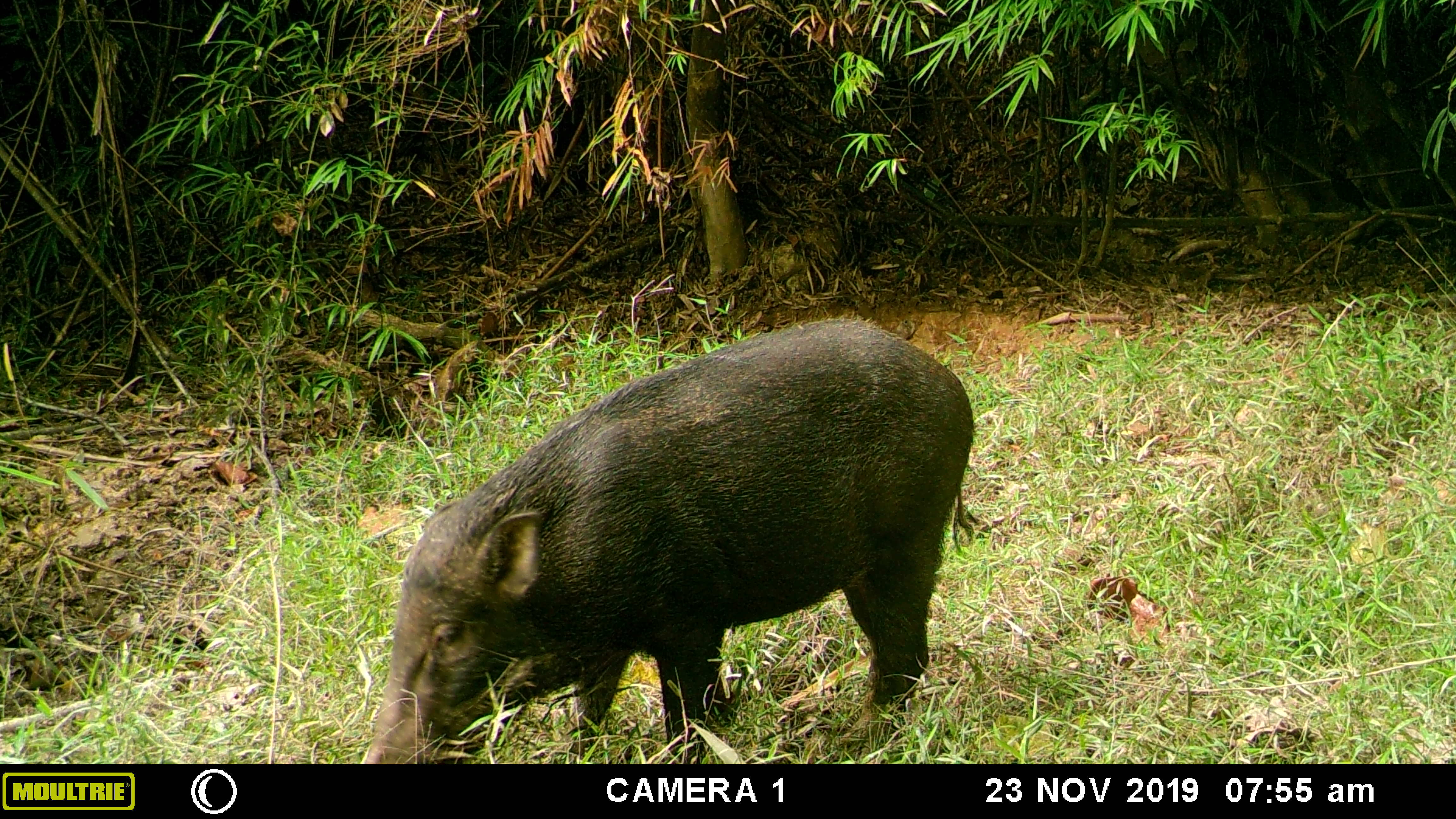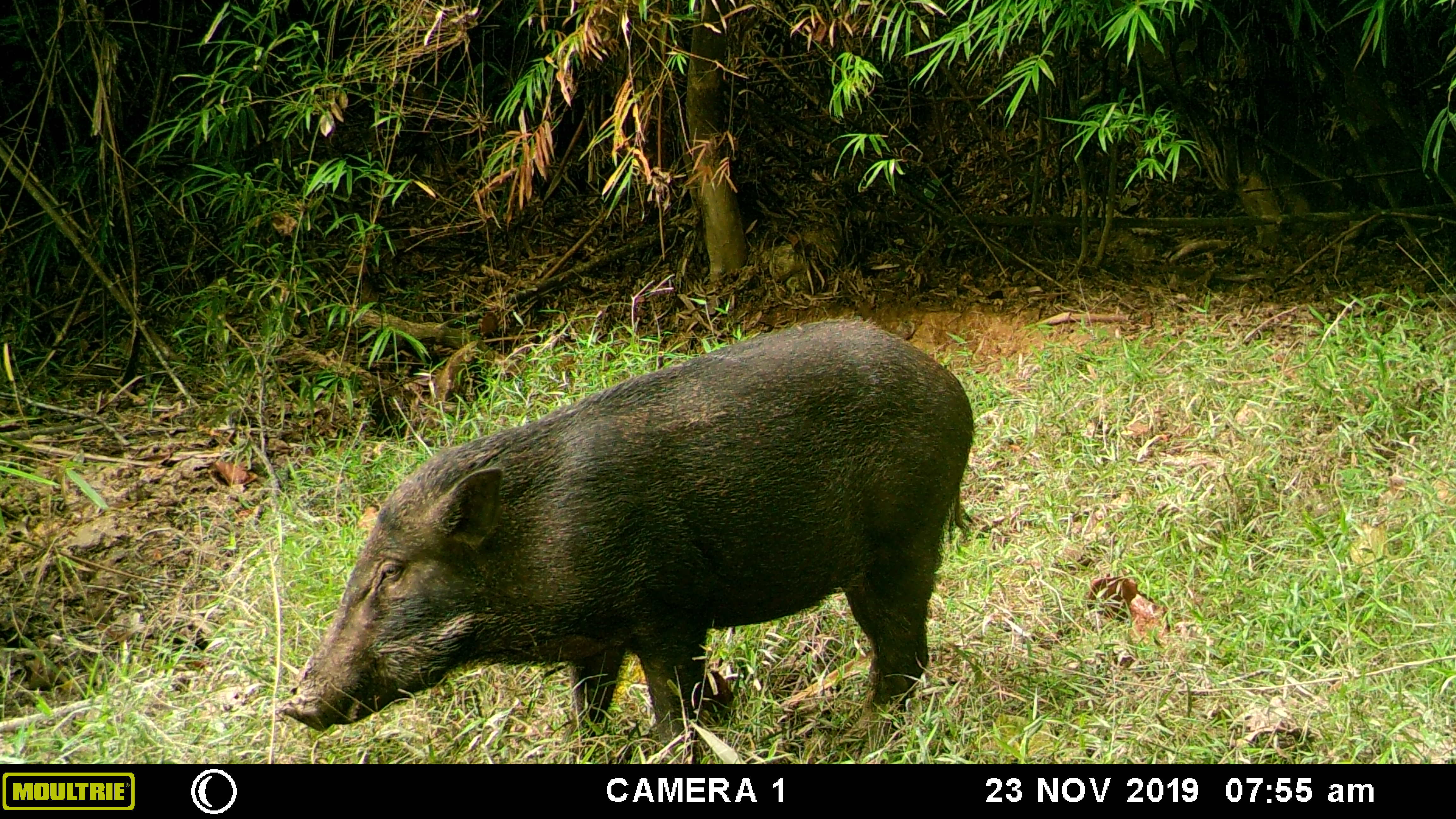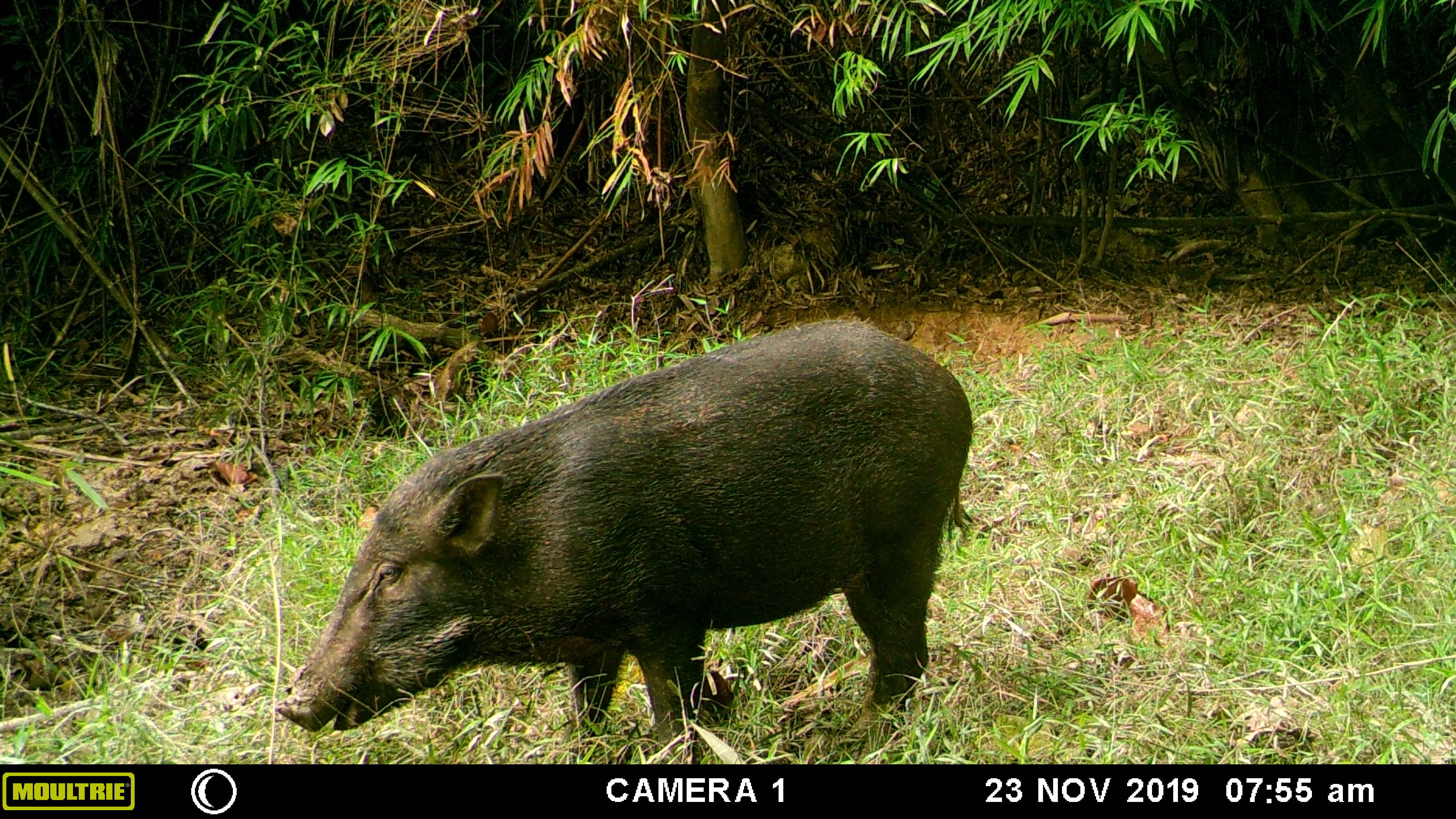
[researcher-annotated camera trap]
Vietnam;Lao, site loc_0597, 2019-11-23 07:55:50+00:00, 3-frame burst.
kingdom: Animalia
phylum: Chordata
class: Mammalia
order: Artiodactyla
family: Suidae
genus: Sus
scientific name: Sus scrofa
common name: eurasian wild pig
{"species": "eurasian wild pig (Sus scrofa)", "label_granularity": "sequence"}